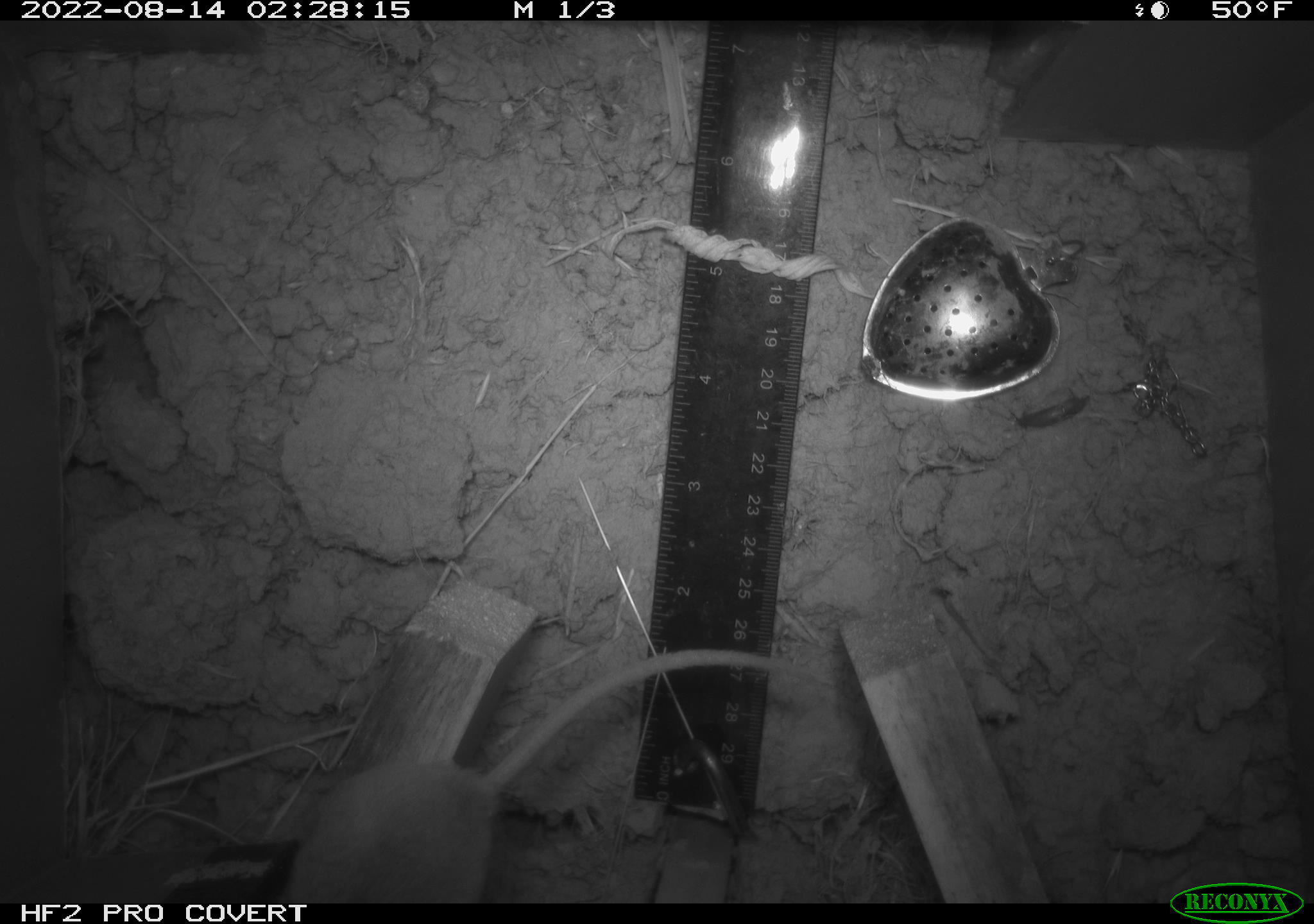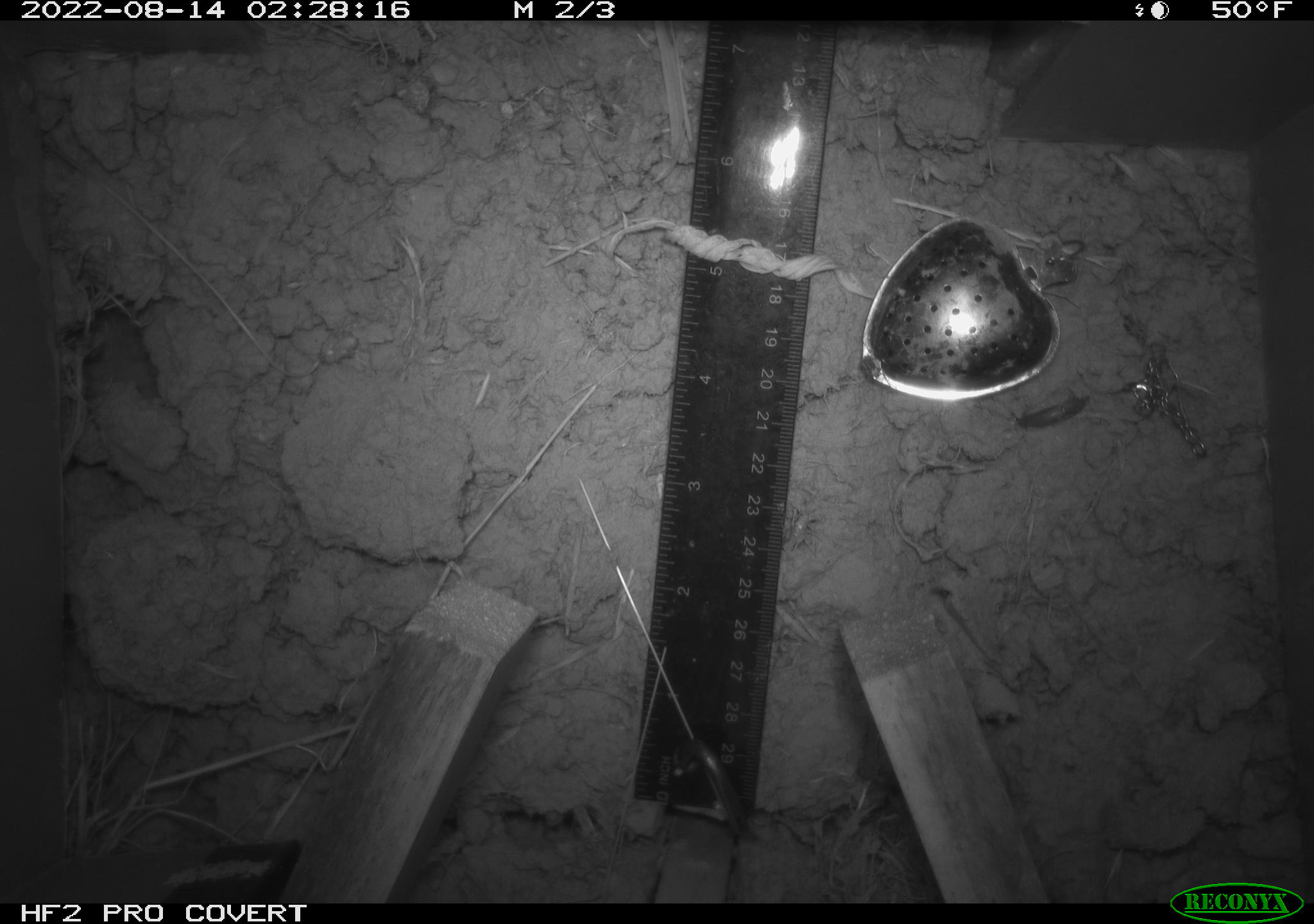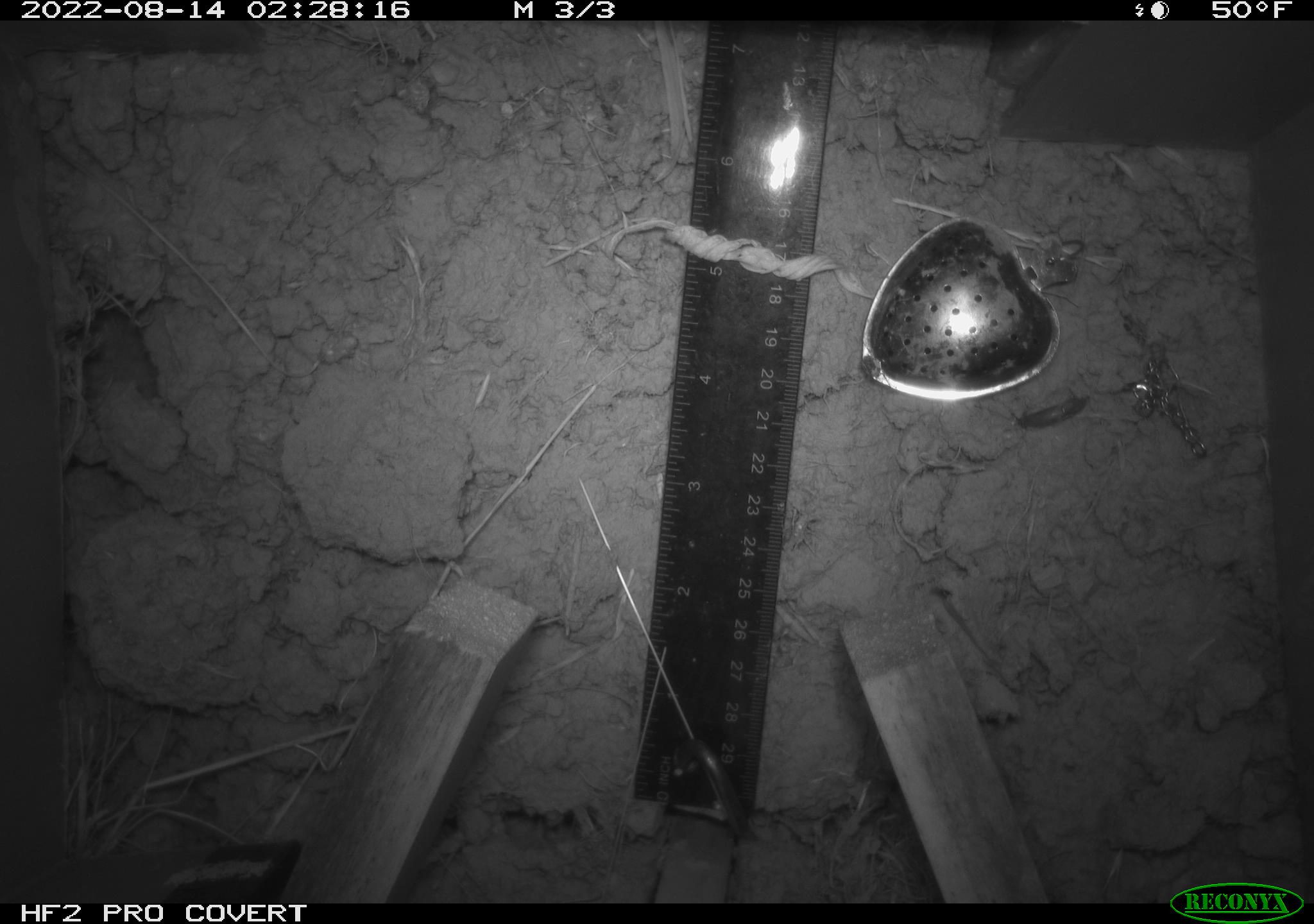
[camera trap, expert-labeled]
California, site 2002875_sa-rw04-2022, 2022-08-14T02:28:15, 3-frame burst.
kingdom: Animalia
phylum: Chordata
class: Mammalia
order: Rodentia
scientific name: Rodentia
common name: mouse species